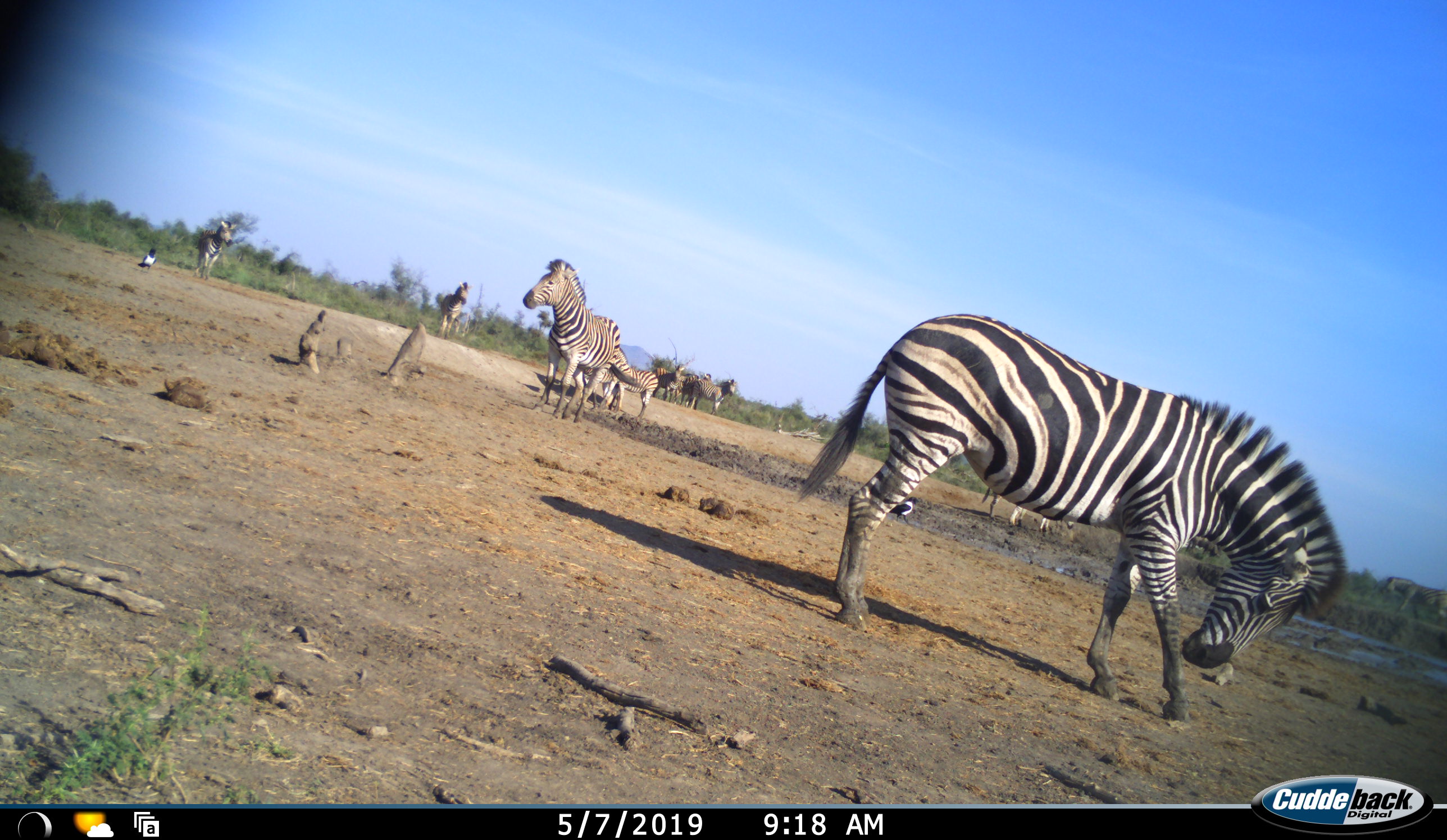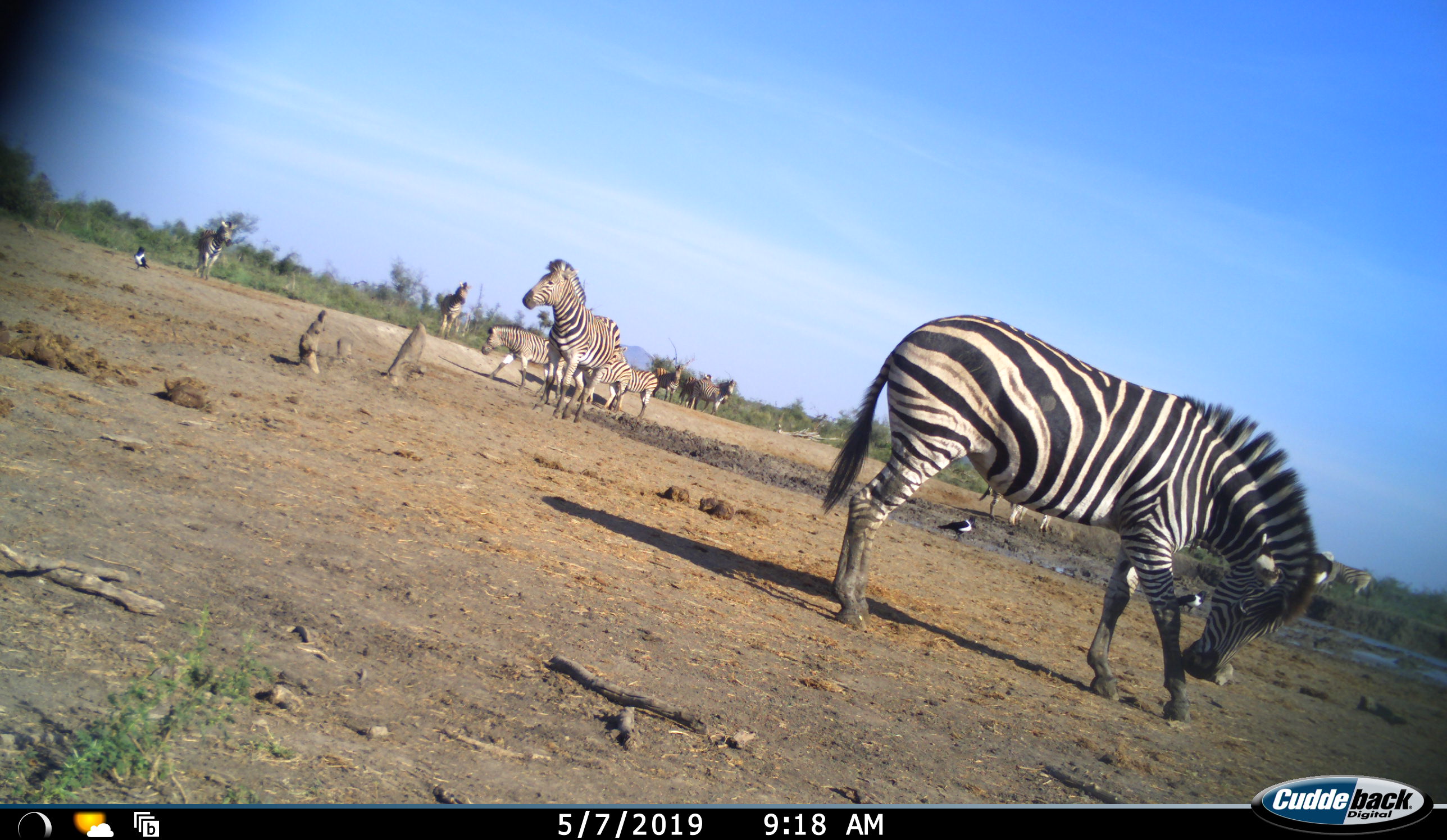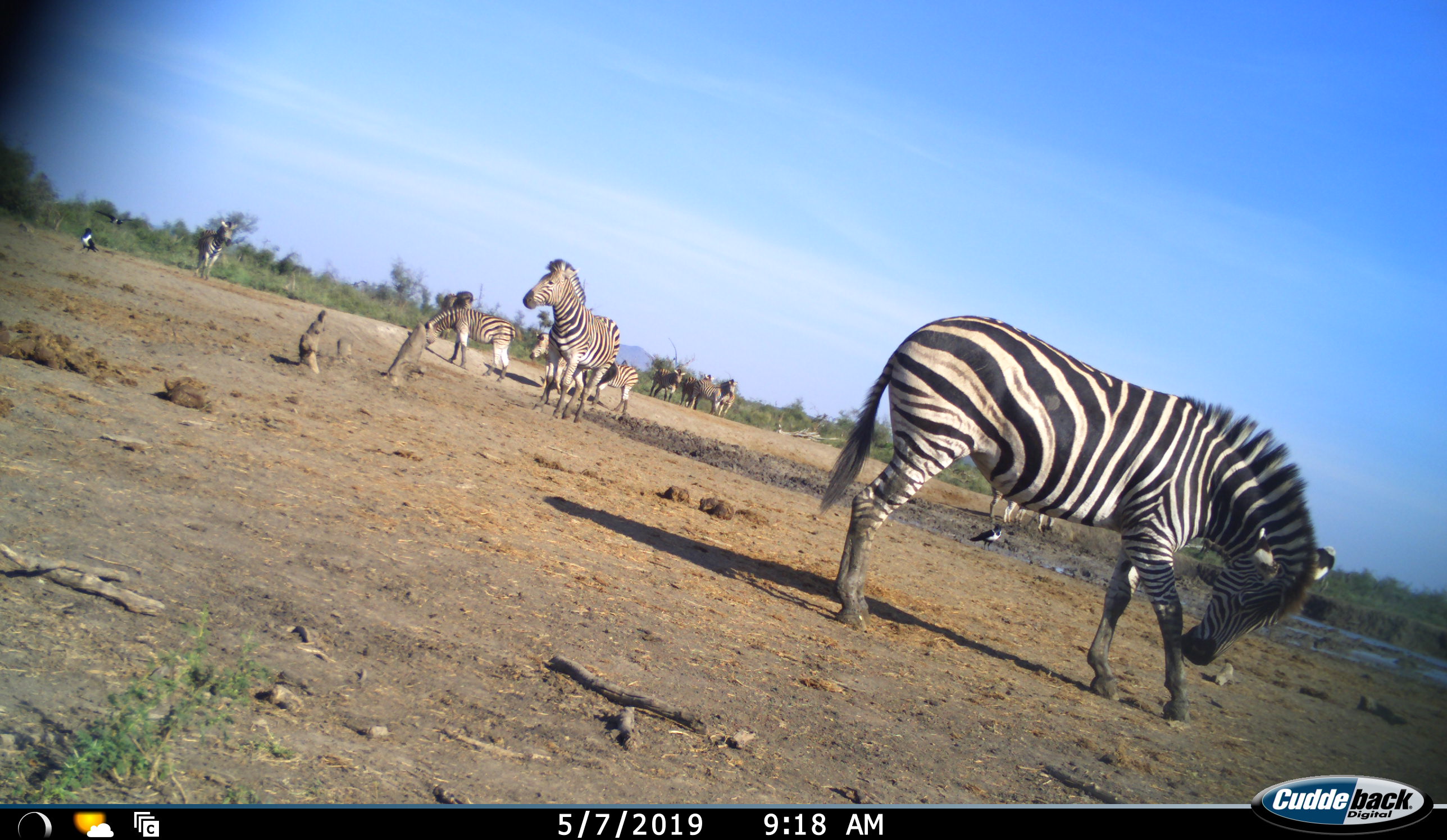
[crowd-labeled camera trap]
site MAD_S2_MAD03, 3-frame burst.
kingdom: Animalia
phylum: Chordata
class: Aves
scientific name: Aves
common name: bird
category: birdother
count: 2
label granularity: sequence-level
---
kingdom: Animalia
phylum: Chordata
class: Mammalia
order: Perissodactyla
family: Equidae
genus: Equus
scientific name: Equus quagga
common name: plains zebra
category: zebraplains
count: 11-50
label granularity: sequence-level